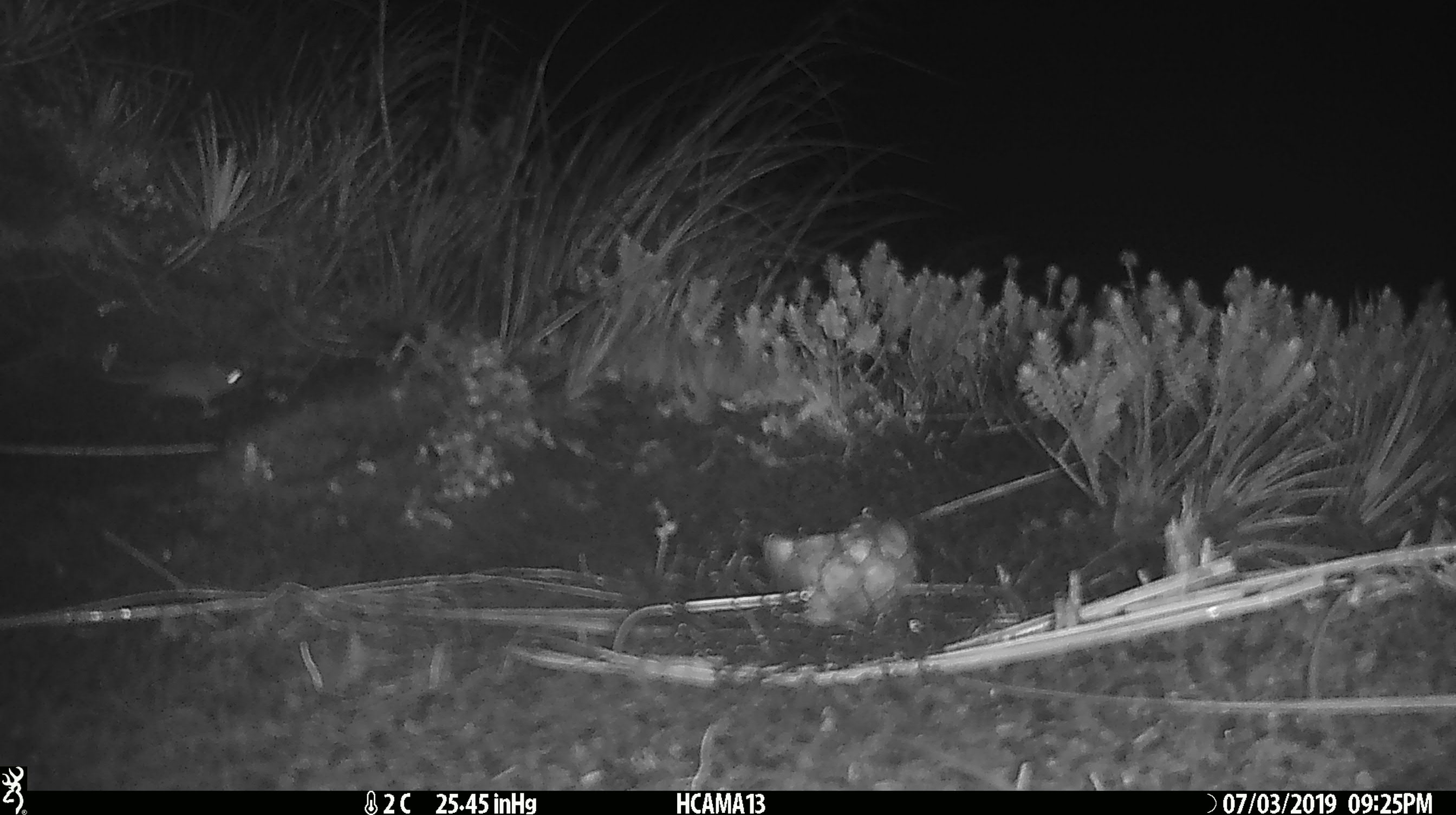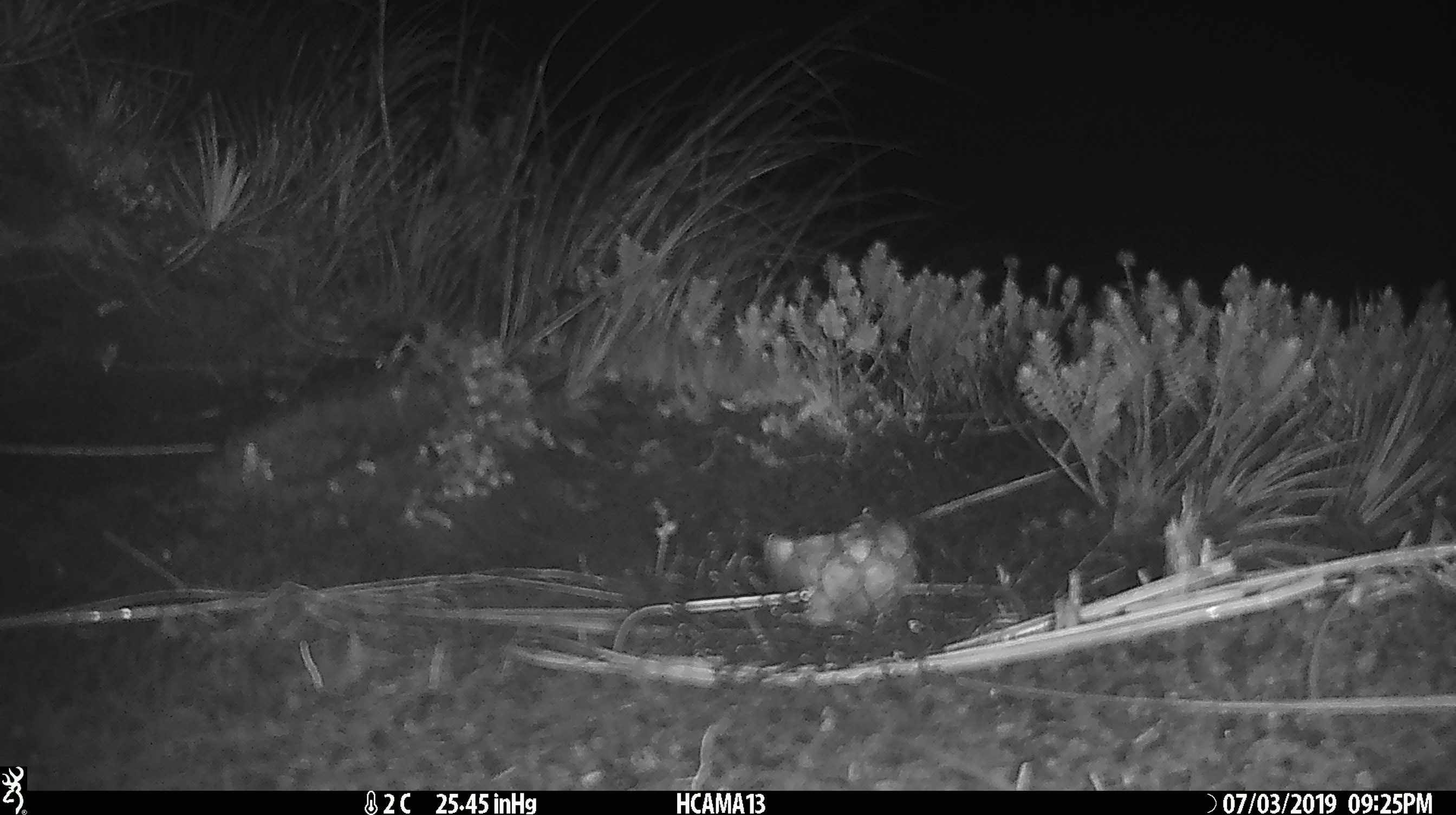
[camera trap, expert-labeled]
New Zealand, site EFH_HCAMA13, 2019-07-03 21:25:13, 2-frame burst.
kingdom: Animalia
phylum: Chordata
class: Mammalia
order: Rodentia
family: Muridae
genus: Mus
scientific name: Mus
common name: mouse